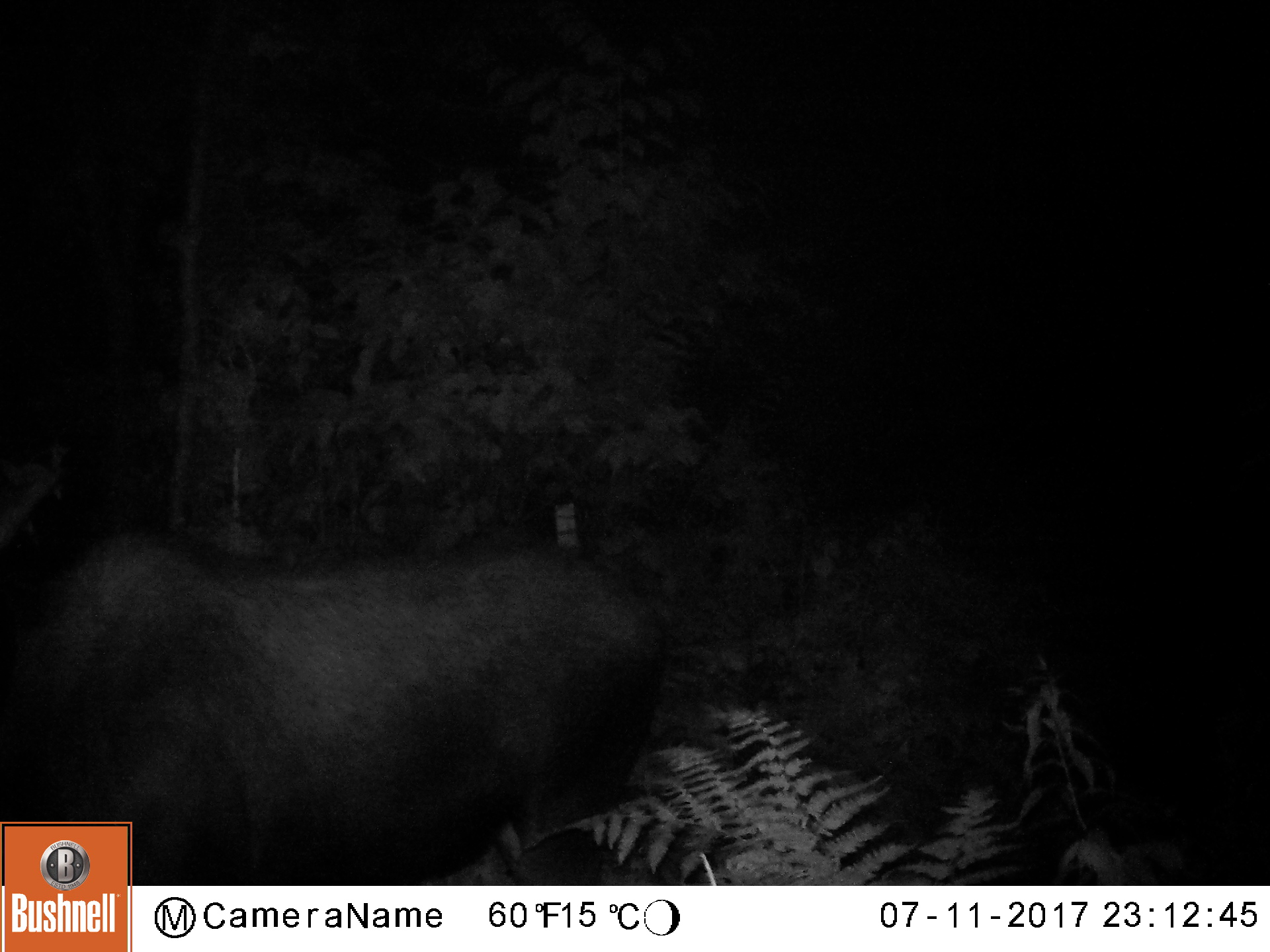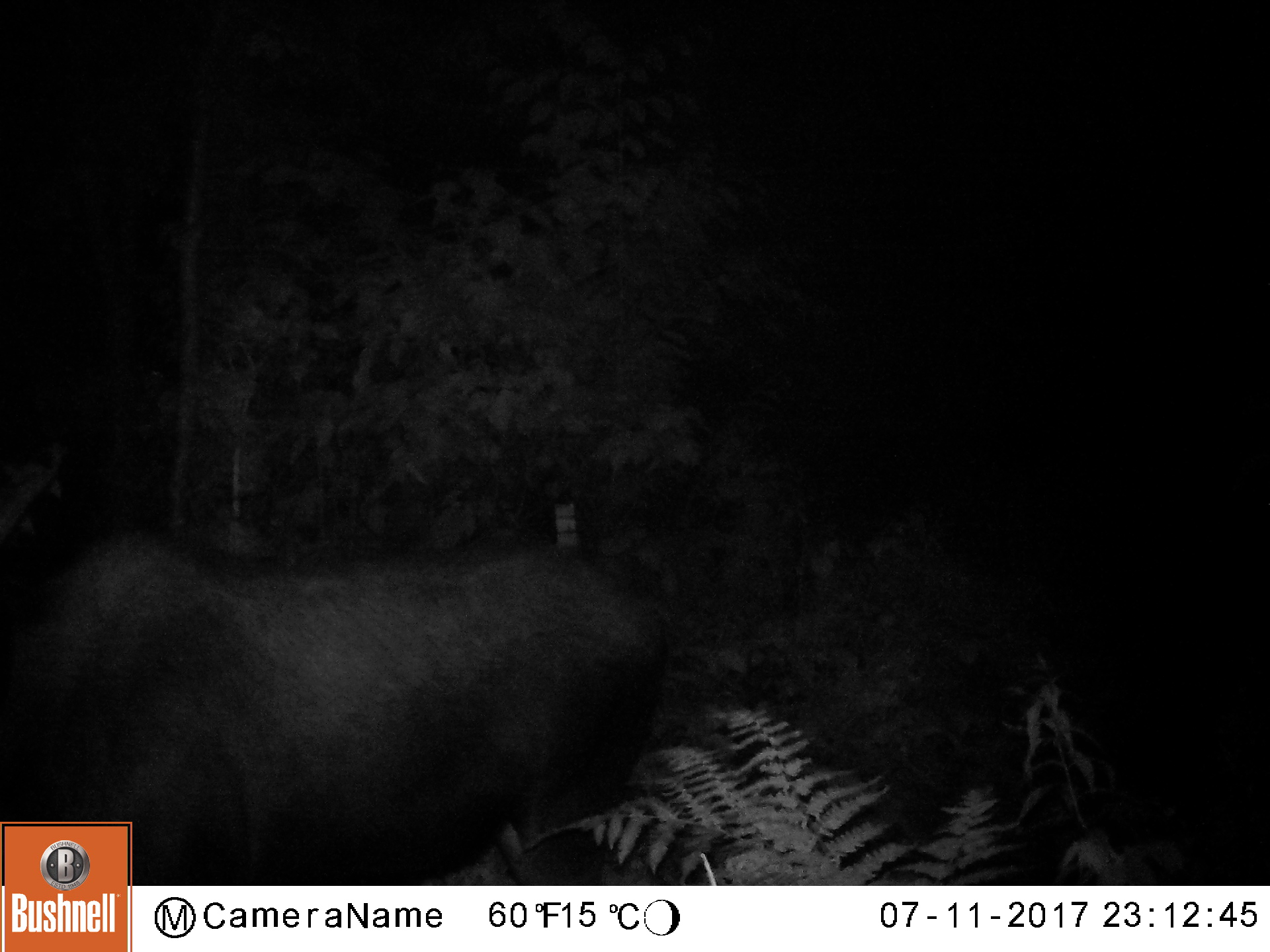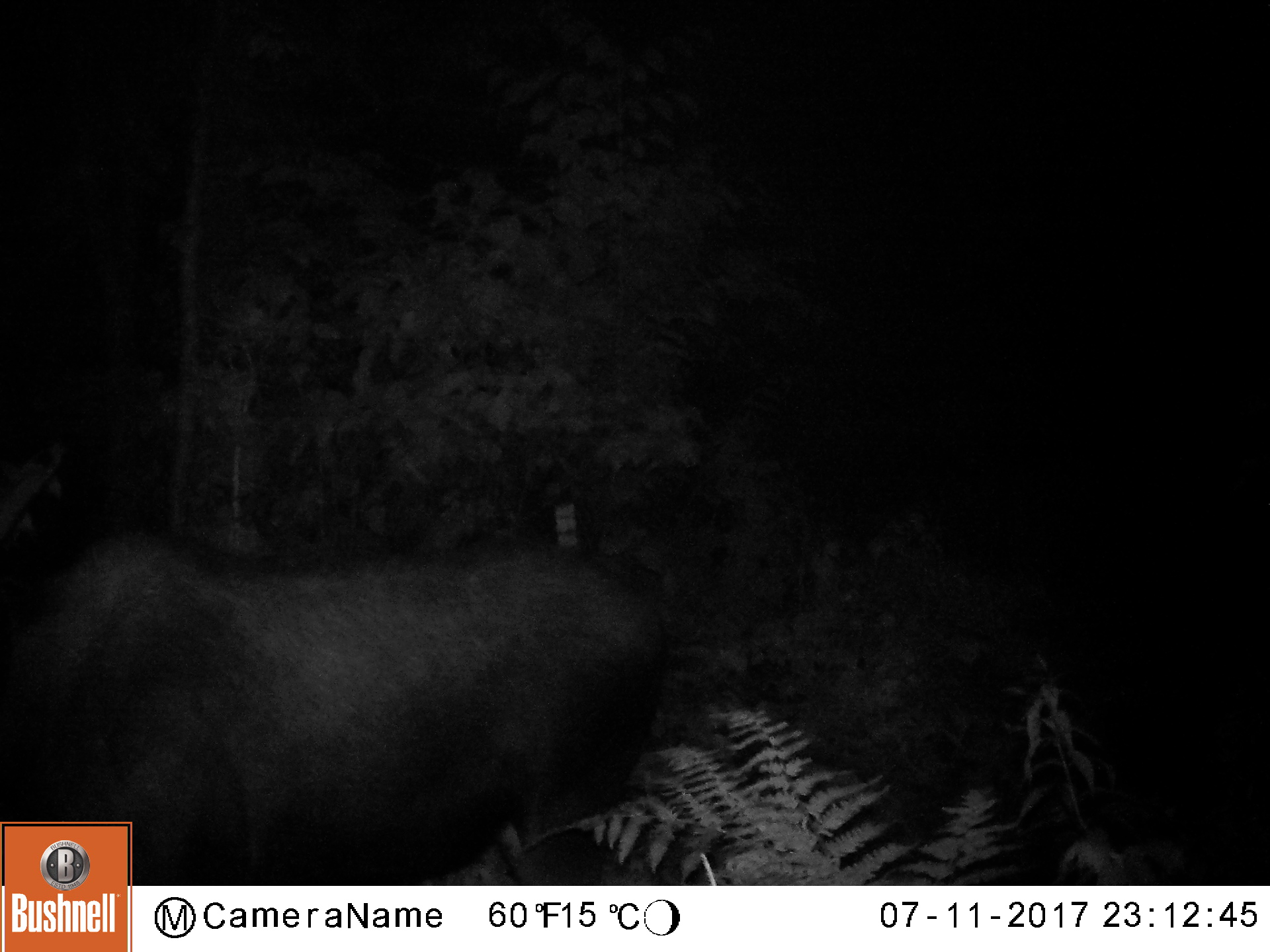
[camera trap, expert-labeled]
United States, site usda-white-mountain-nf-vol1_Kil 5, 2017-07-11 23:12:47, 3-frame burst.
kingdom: Animalia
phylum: Chordata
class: Mammalia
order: Artiodactyla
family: Cervidae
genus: Alces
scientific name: Alces alces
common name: moose